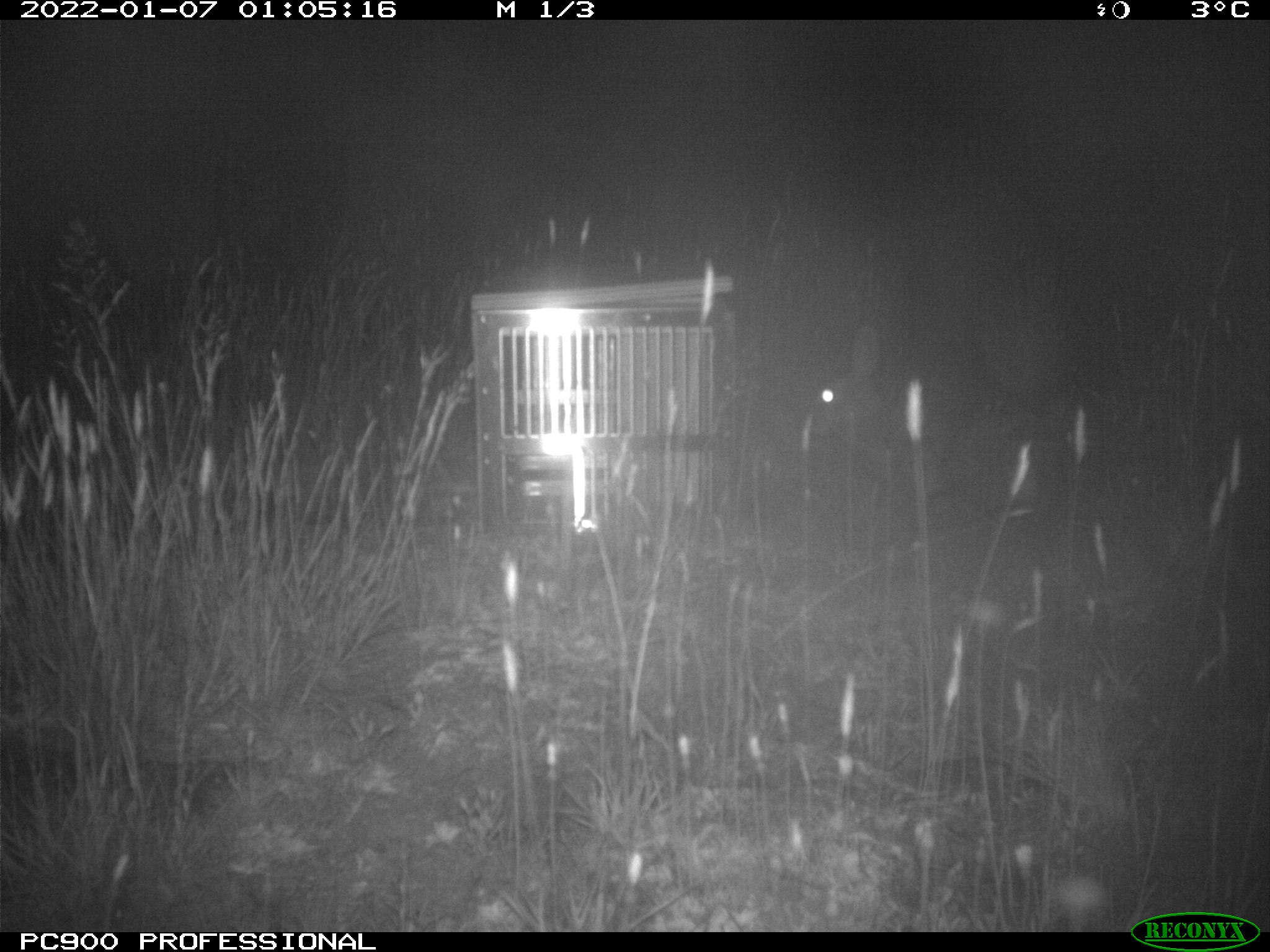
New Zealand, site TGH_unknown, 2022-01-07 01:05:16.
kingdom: Animalia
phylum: Chordata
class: Mammalia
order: Lagomorpha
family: Leporidae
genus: Oryctolagus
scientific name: Oryctolagus cuniculus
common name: european rabbit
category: rabbit